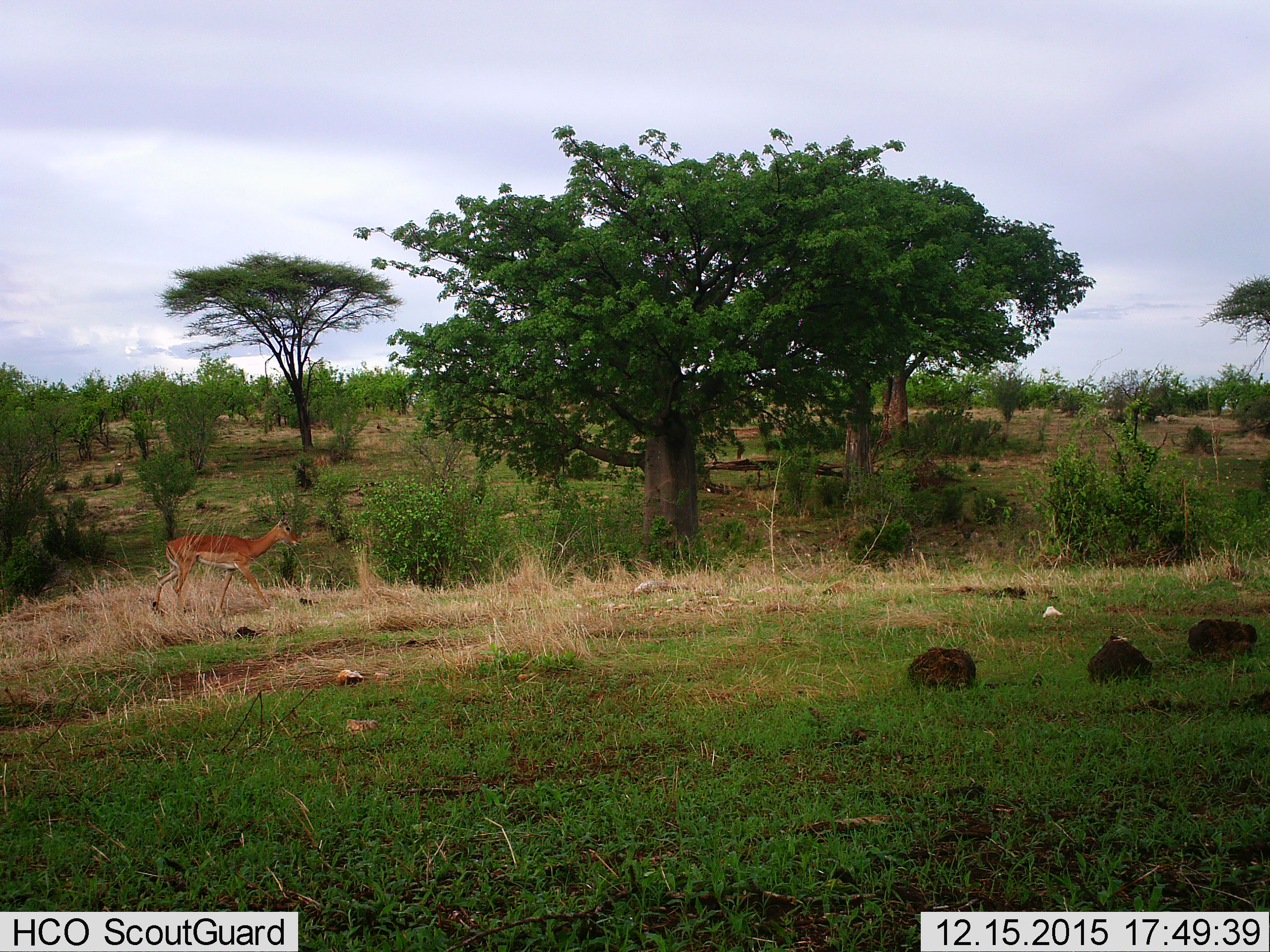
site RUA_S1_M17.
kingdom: Animalia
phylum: Chordata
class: Mammalia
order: Artiodactyla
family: Bovidae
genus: Aepyceros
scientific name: Aepyceros melampus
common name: impala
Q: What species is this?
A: Impala (Aepyceros melampus).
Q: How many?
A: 1.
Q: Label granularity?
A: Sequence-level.